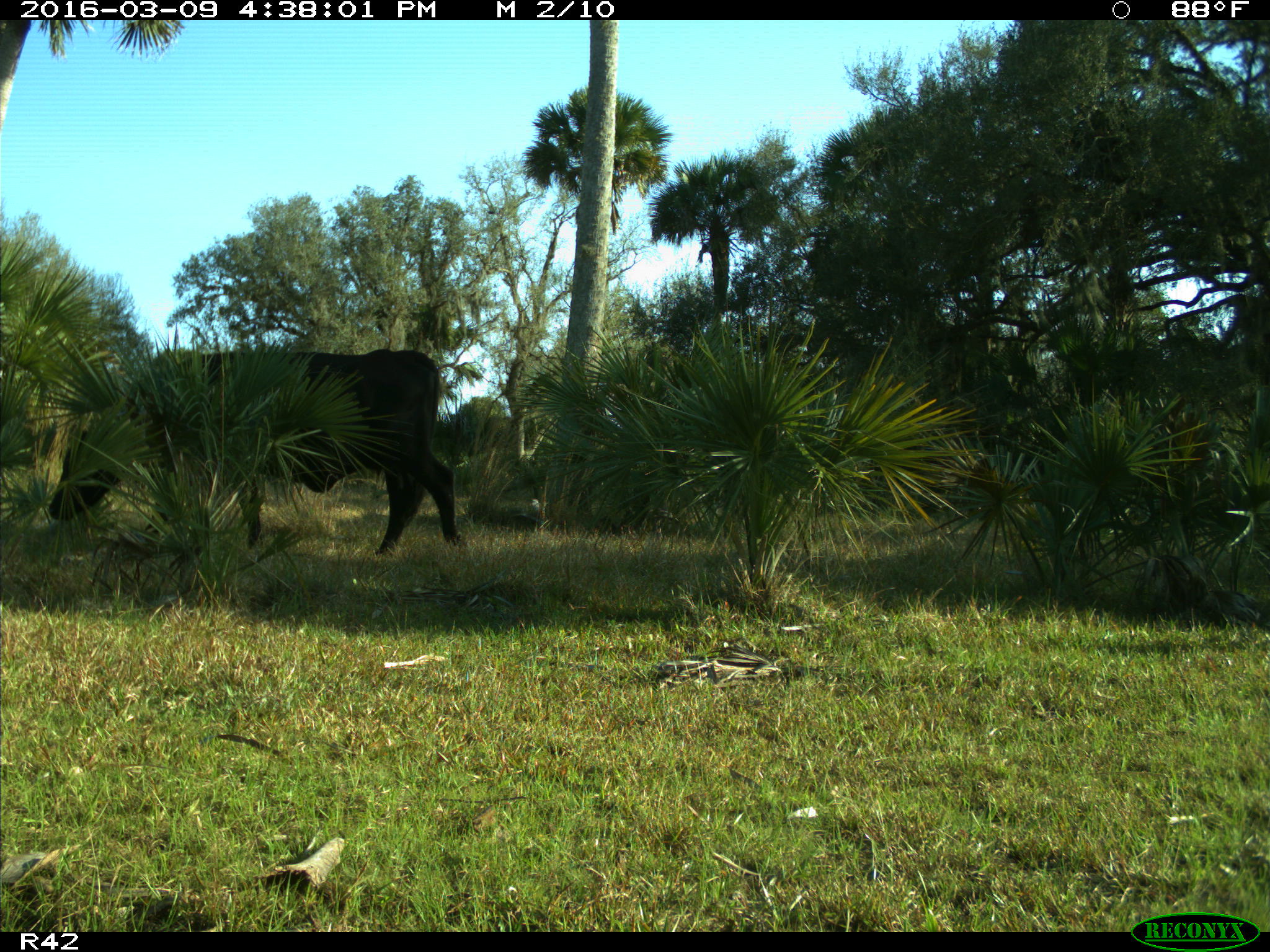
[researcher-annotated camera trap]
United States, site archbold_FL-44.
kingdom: Animalia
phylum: Chordata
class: Mammalia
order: Artiodactyla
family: Bovidae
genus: Bos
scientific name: Bos taurus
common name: domestic cow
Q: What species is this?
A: Bos taurus (domestic cow).